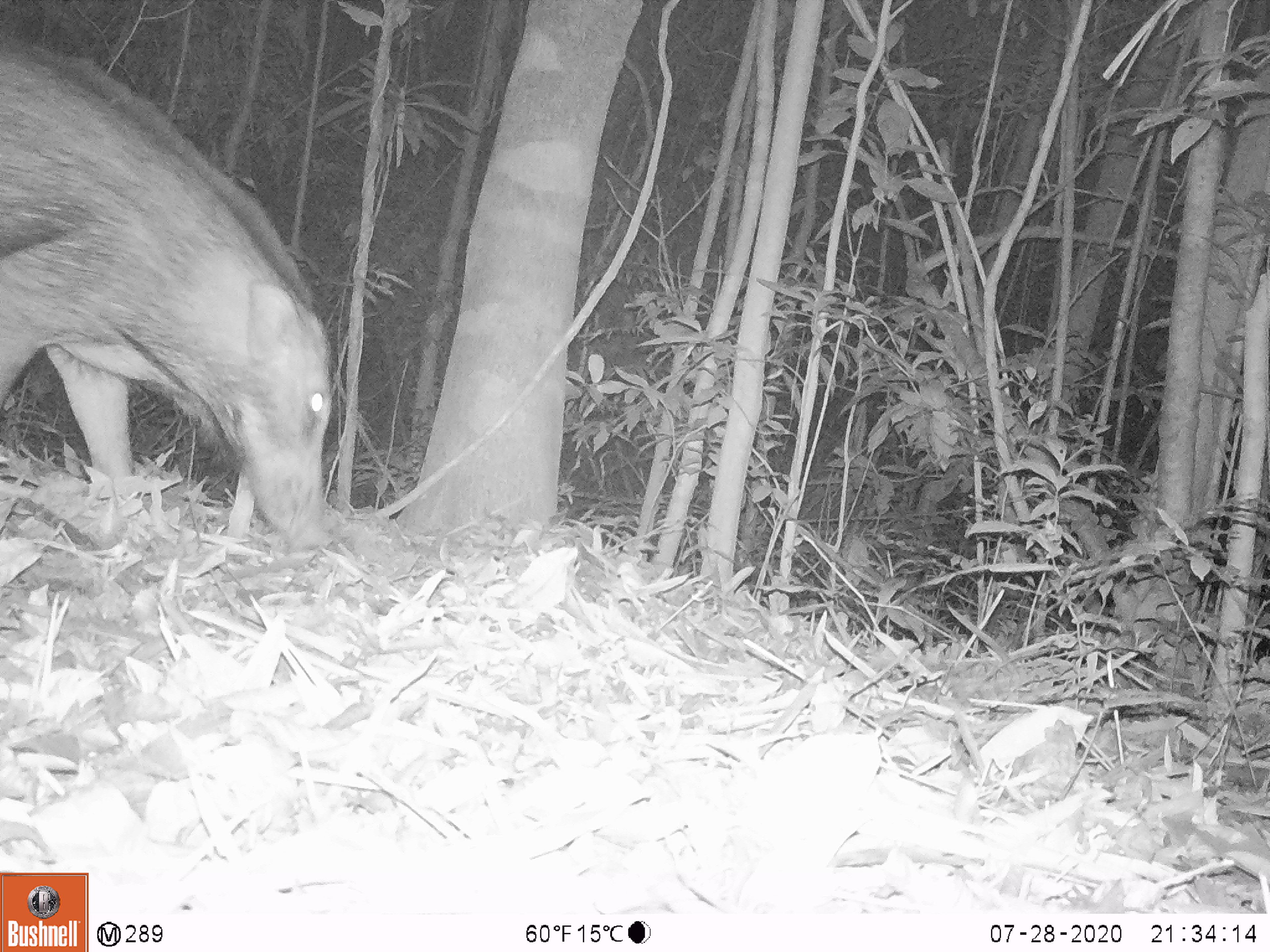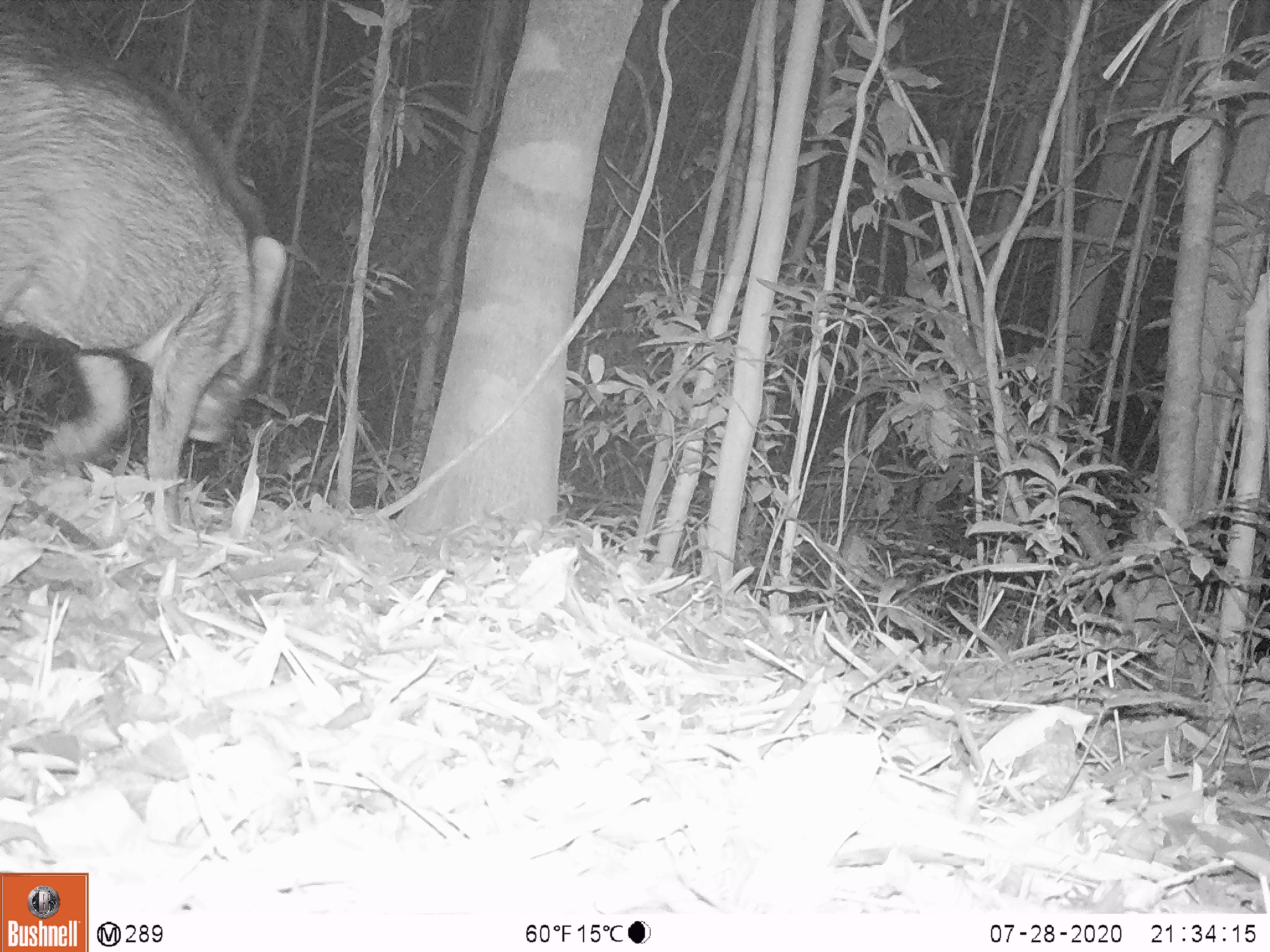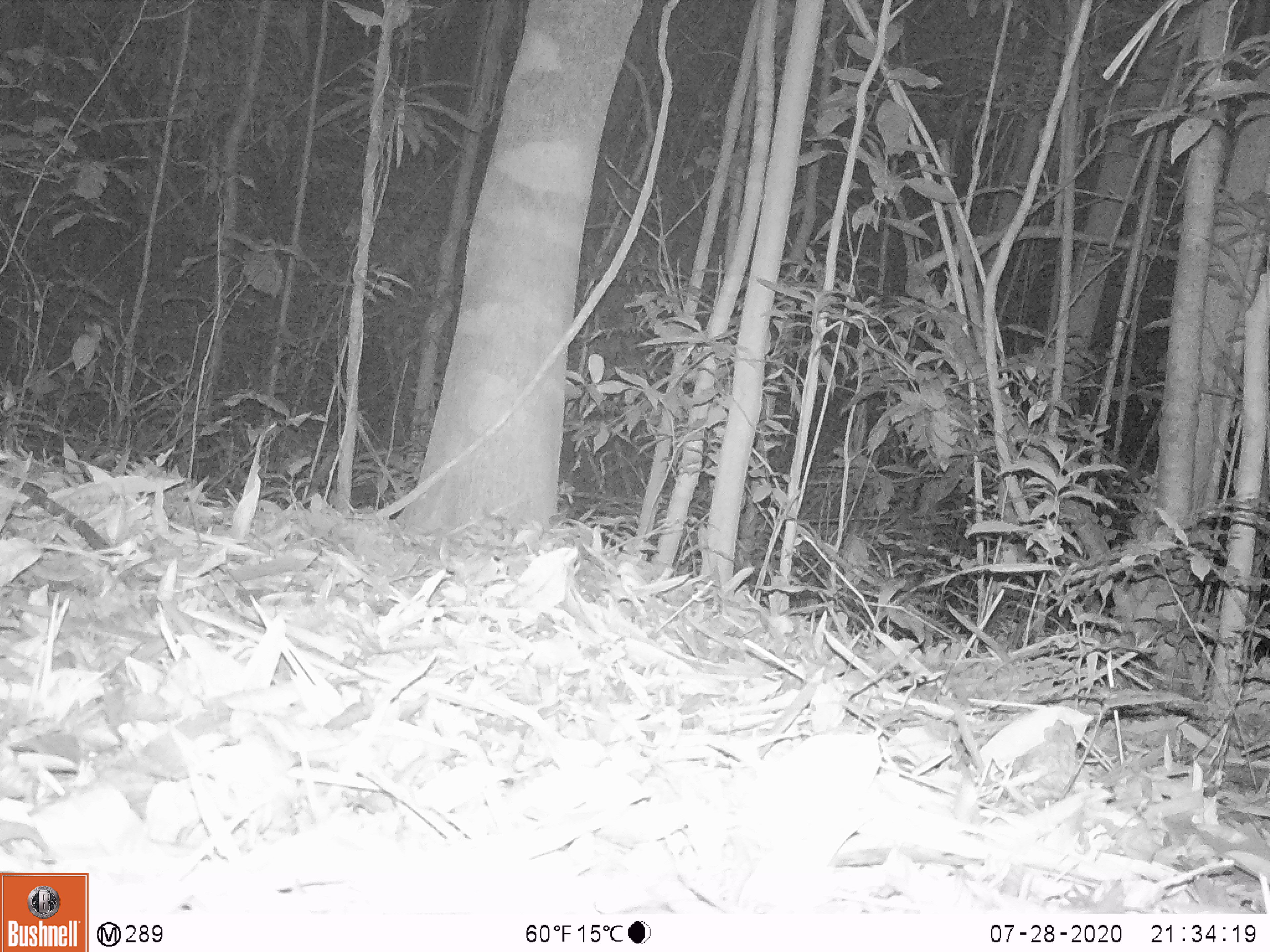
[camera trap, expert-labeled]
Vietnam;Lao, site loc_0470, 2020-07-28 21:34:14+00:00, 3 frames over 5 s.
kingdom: Animalia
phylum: Chordata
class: Mammalia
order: Artiodactyla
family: Suidae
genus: Sus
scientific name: Sus scrofa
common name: eurasian wild pig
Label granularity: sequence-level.